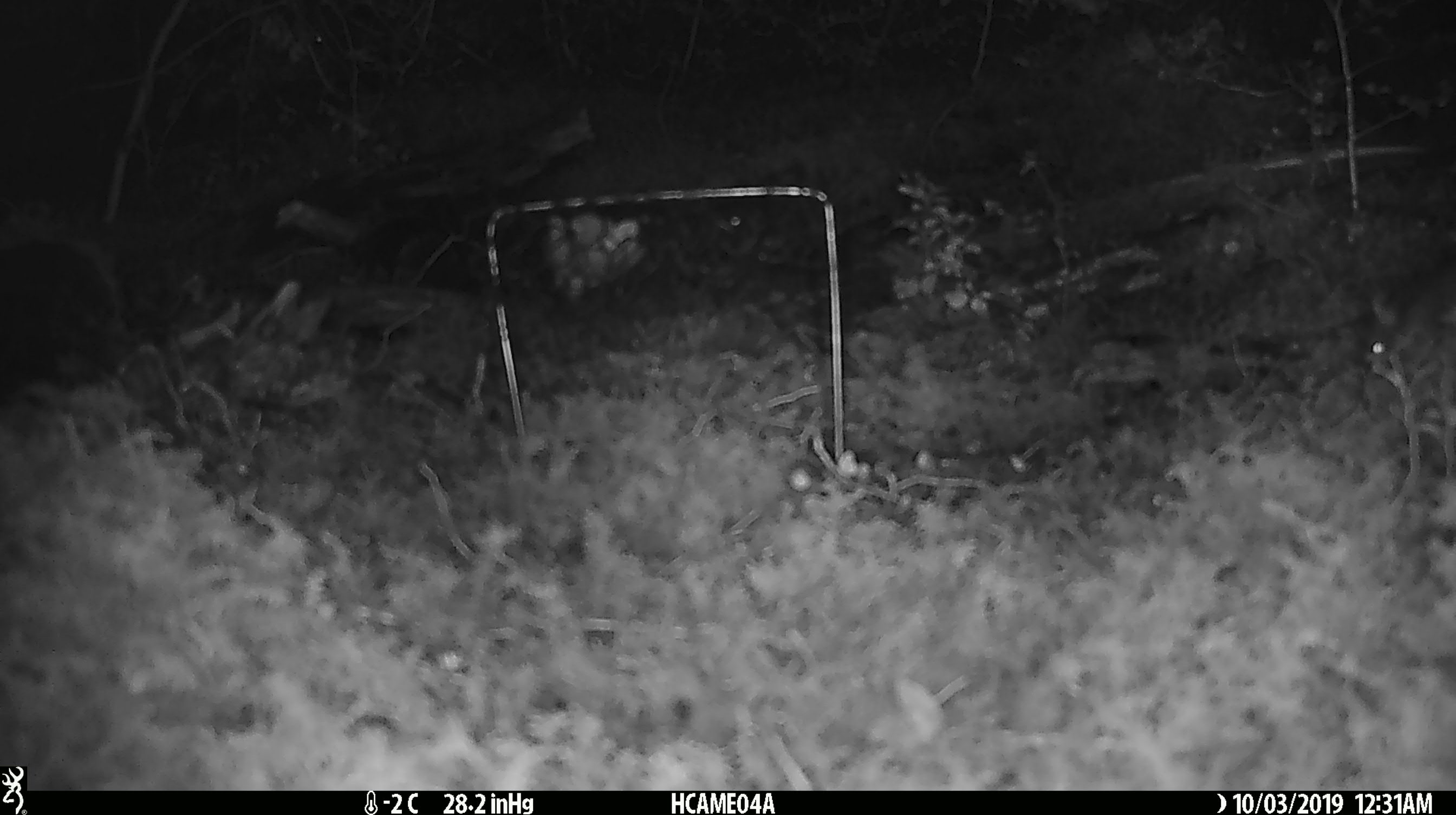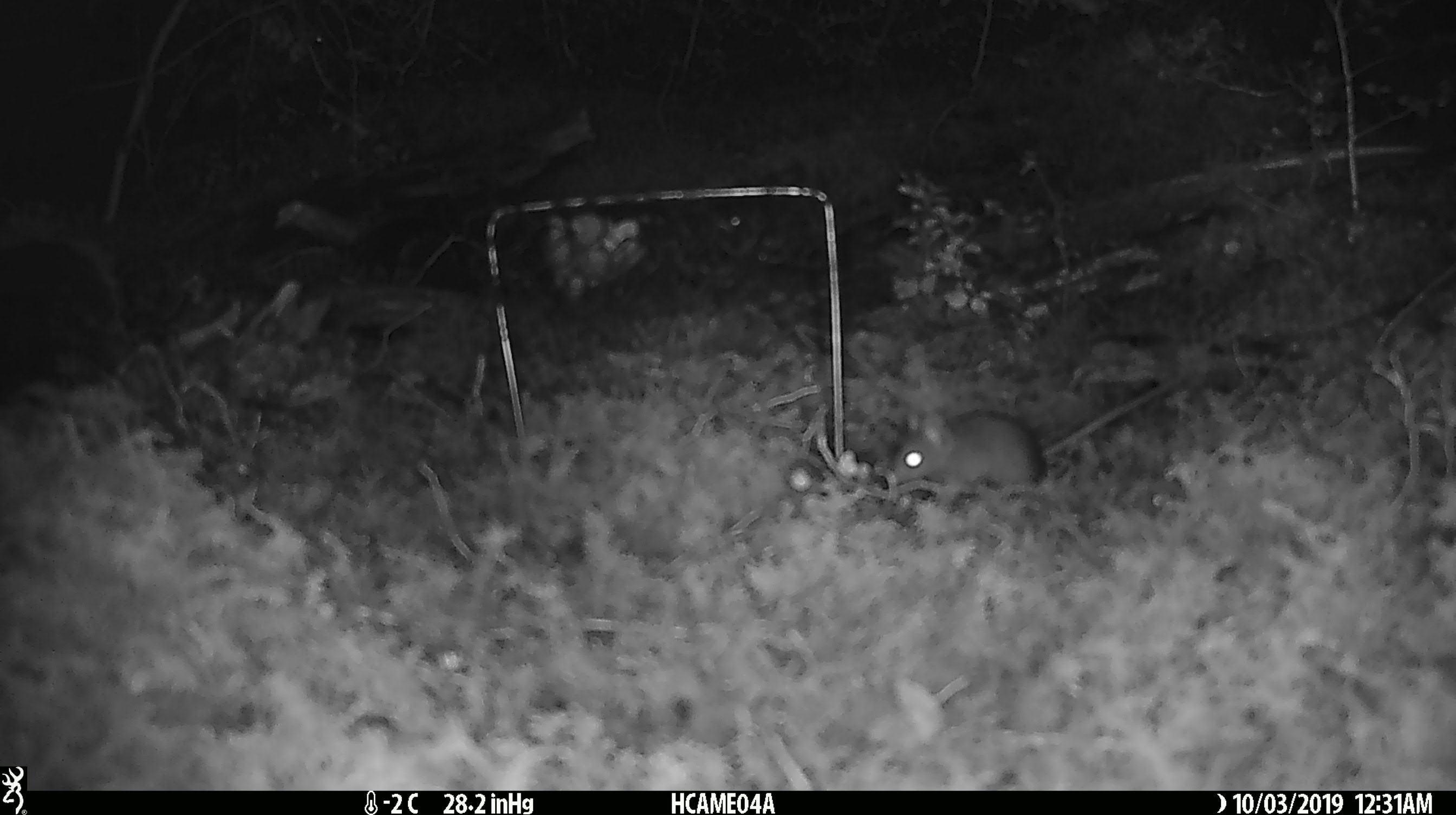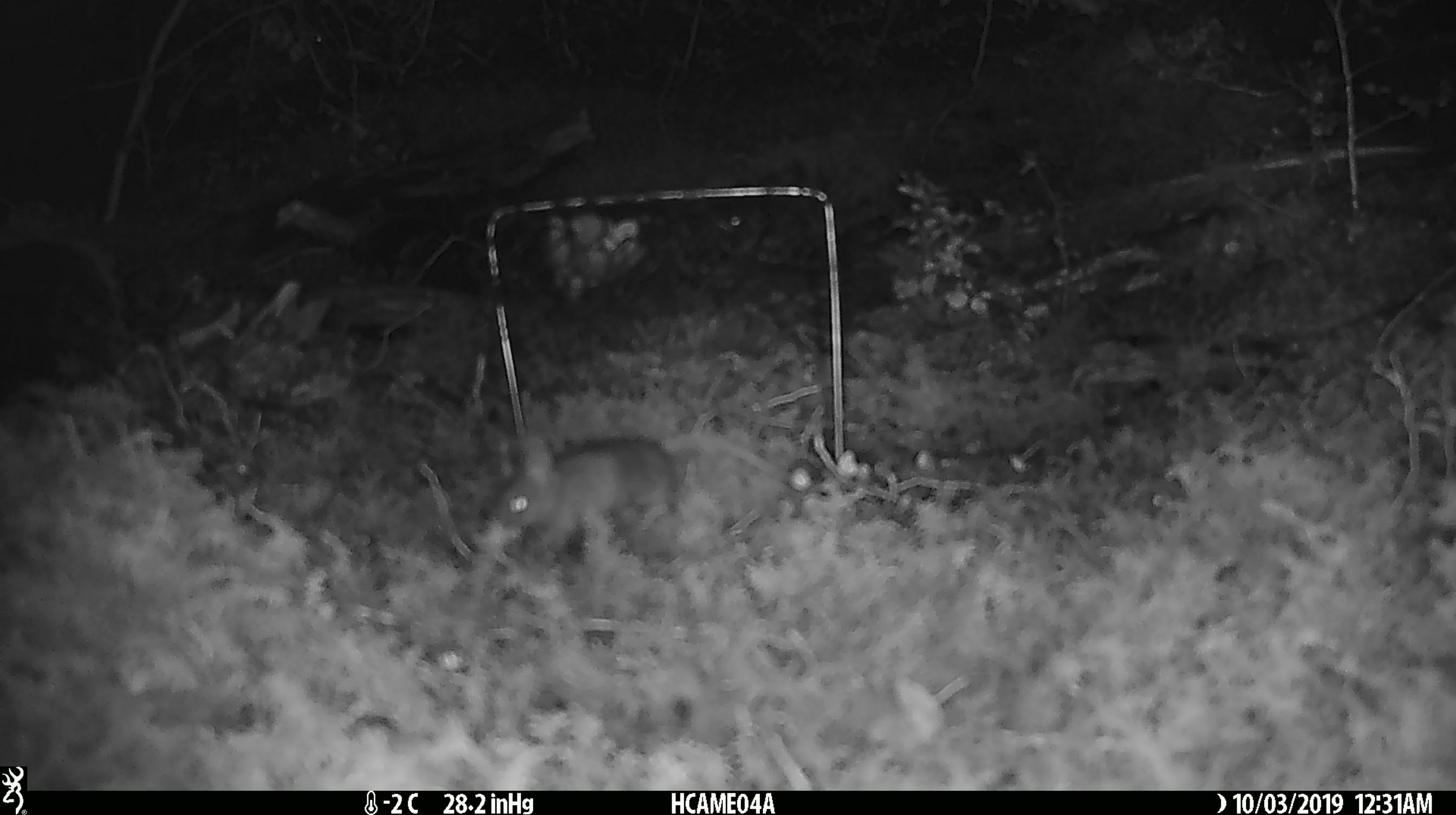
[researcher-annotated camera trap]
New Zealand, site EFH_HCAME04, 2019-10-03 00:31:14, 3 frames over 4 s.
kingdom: Animalia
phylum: Chordata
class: Mammalia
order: Rodentia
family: Muridae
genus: Mus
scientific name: Mus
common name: mouse